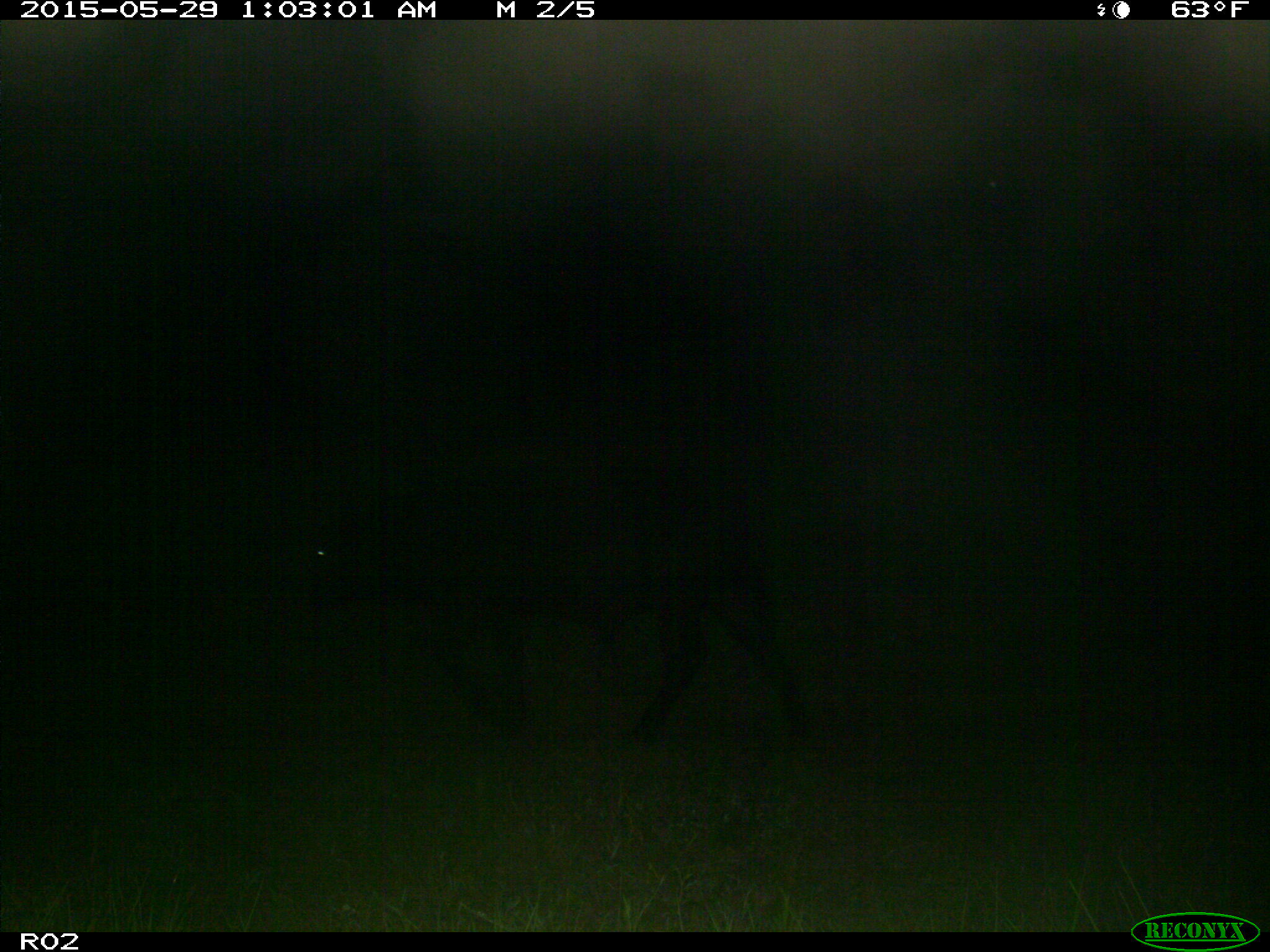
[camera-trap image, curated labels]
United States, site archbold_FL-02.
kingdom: Animalia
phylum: Chordata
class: Mammalia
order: Artiodactyla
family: Bovidae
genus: Bos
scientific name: Bos taurus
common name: domestic cow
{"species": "Bos taurus (domestic cow)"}